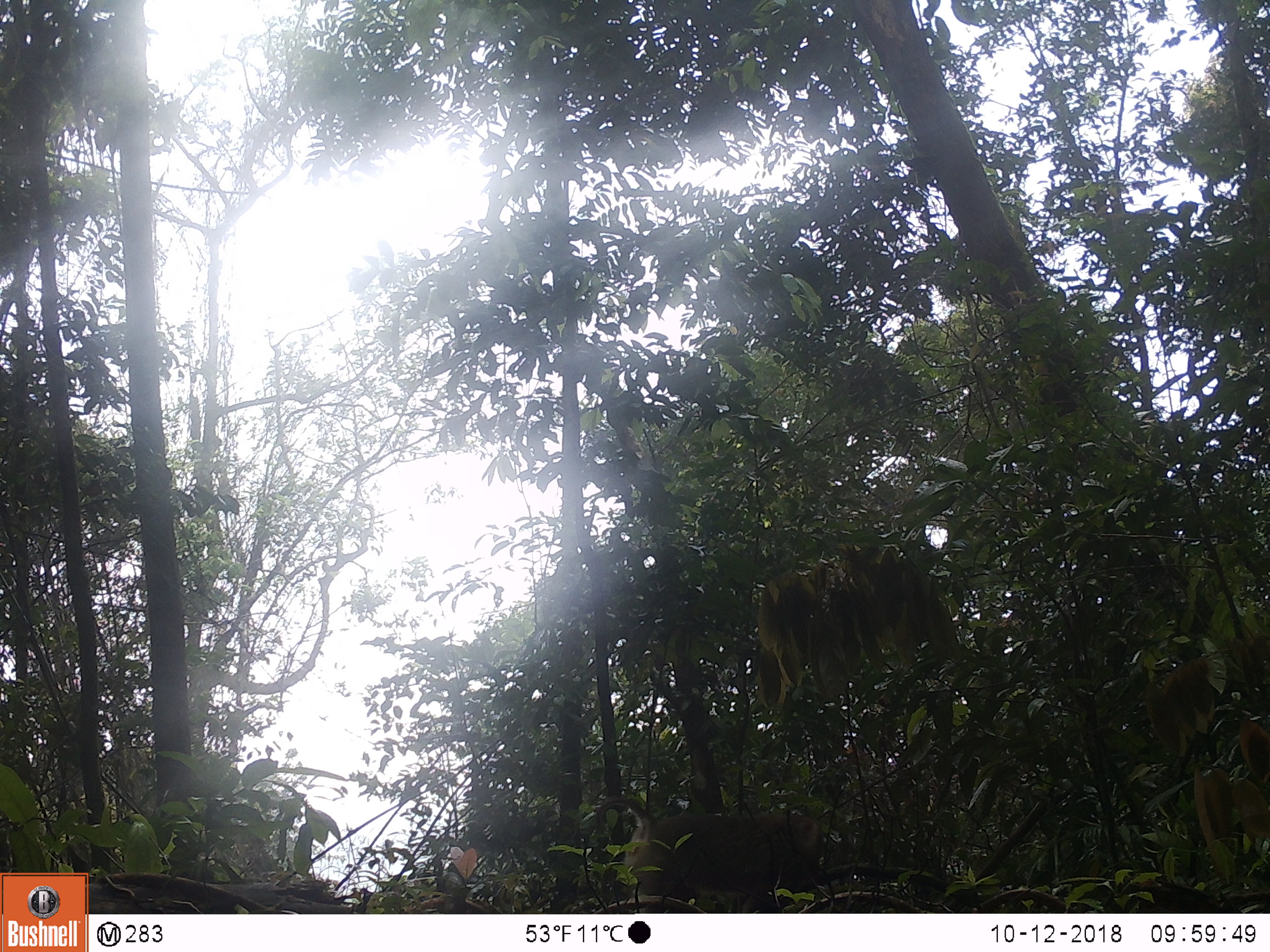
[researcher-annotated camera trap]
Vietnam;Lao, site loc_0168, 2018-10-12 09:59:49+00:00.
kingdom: Animalia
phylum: Chordata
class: Mammalia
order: Primates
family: Cercopithecidae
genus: Macaca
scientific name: Macaca nemestrina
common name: pig-tailed macaque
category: pig tailed macaque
Pig tailed macaque (pig-tailed macaque) (Macaca nemestrina). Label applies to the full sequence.